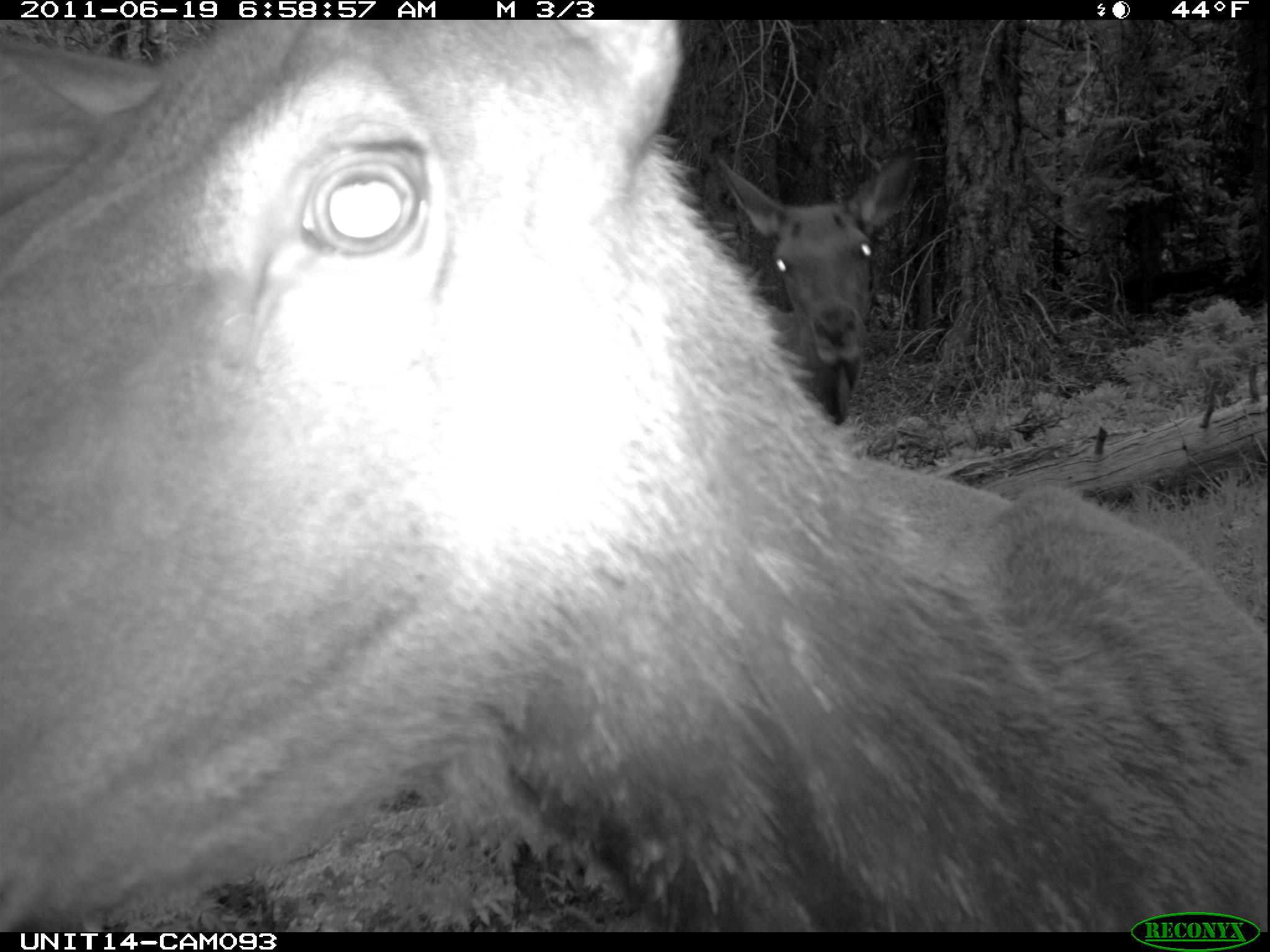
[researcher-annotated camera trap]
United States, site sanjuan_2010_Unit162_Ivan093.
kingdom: Animalia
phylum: Chordata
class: Mammalia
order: Artiodactyla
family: Cervidae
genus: Cervus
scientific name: Cervus elaphus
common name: red deer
Cervus elaphus (red deer).